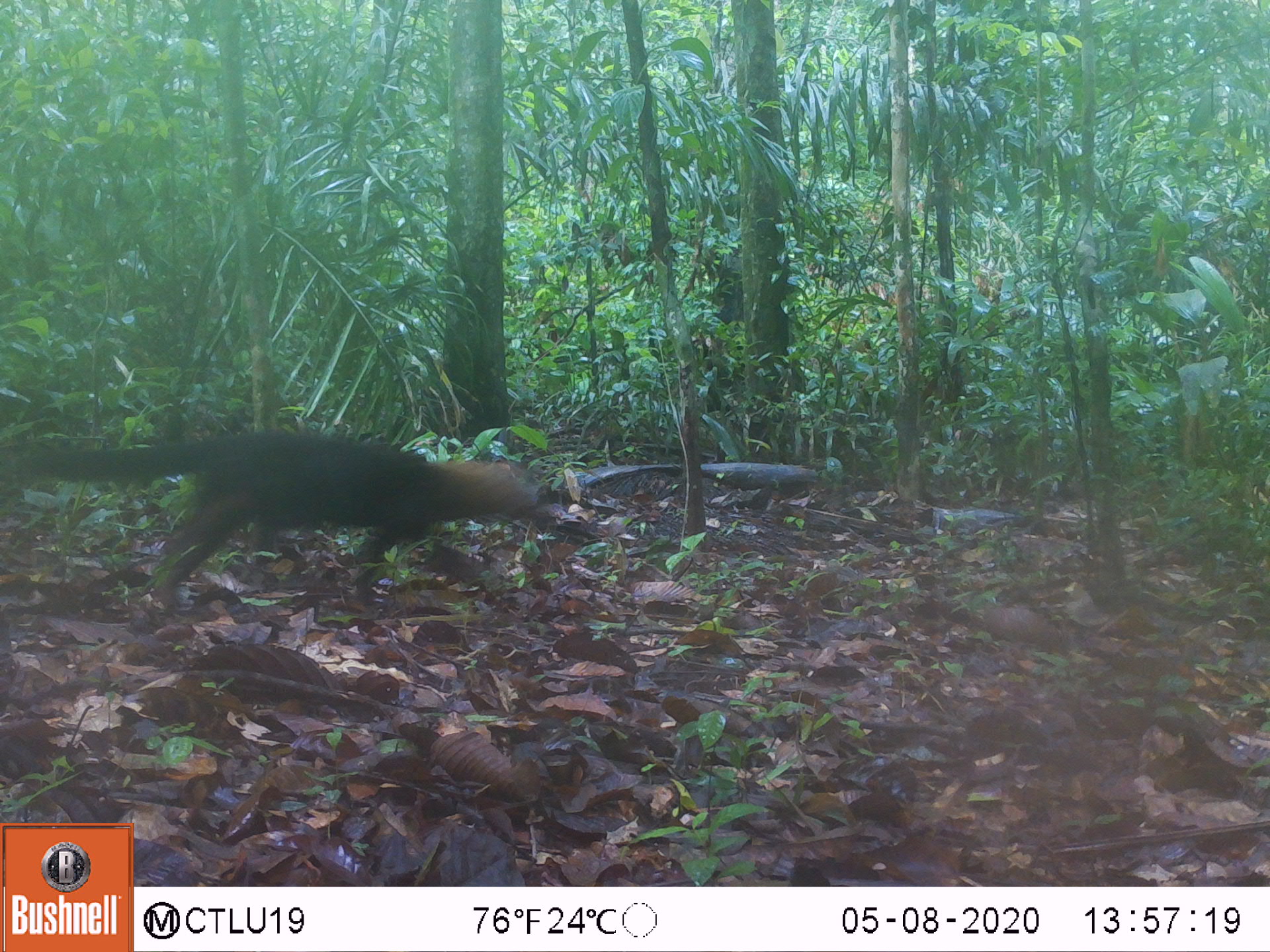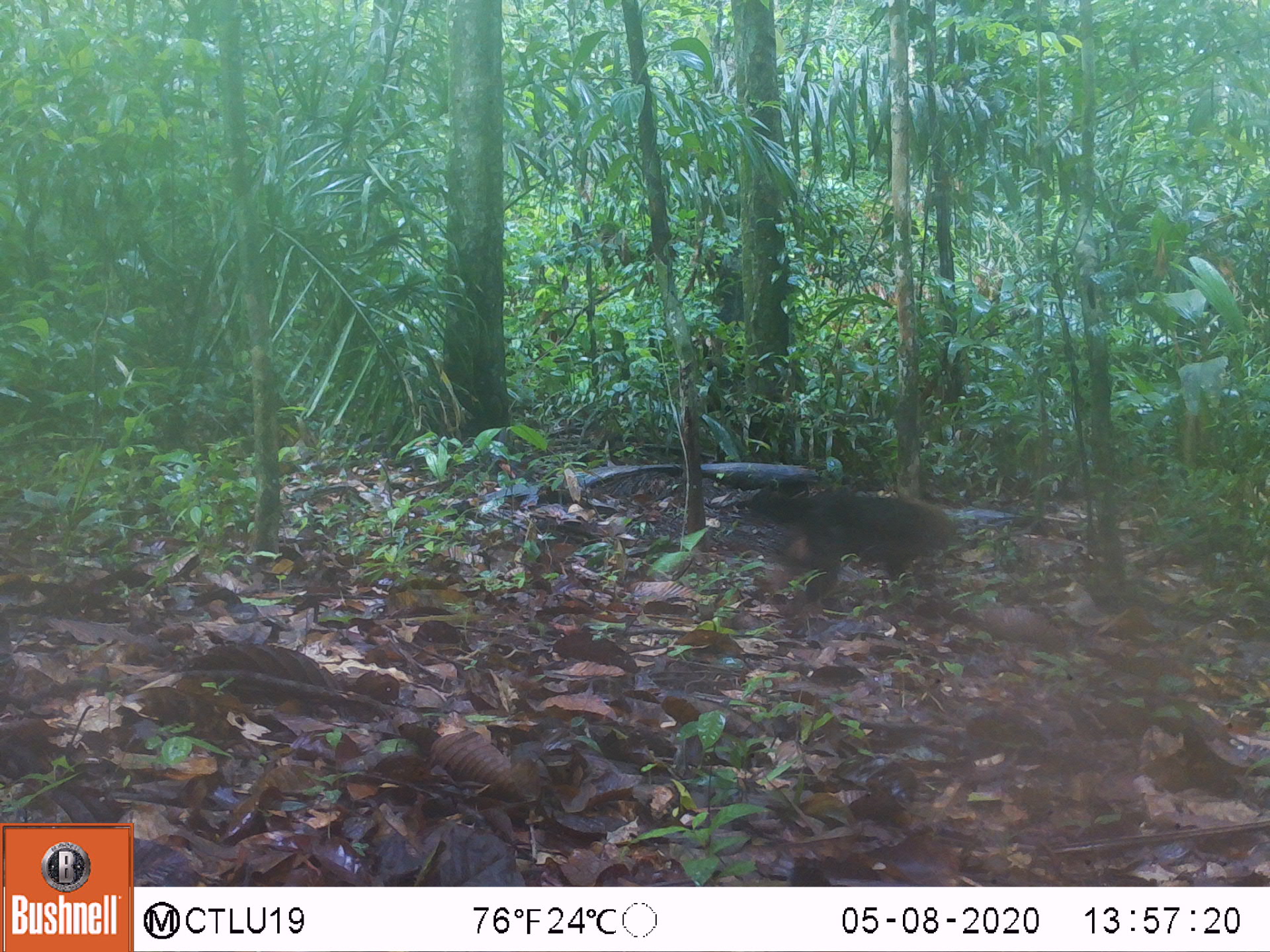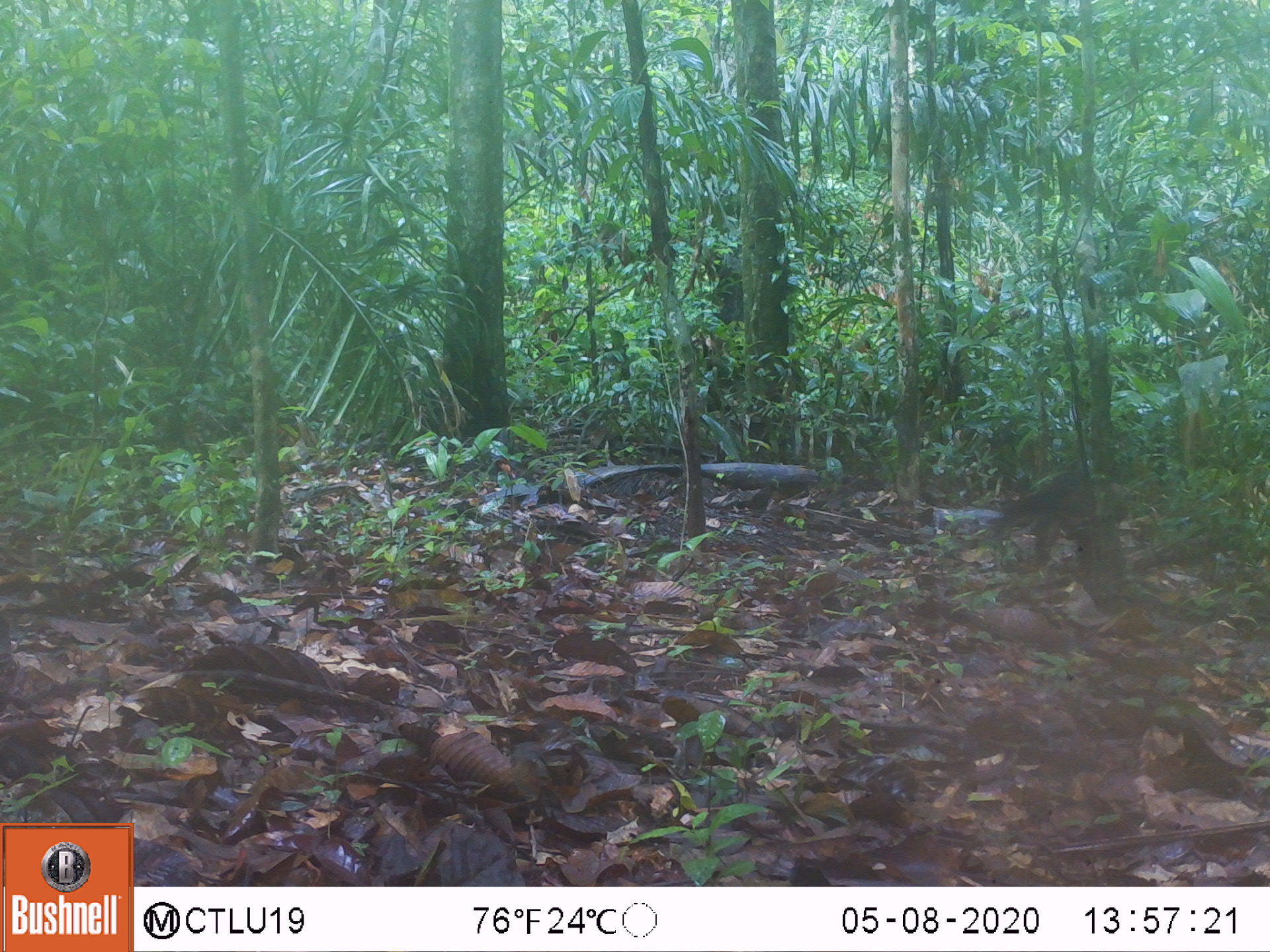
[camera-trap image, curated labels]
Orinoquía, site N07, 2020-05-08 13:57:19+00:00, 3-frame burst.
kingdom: Animalia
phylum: Chordata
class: Mammalia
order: Carnivora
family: Mustelidae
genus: Eira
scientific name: Eira barbara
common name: tayra